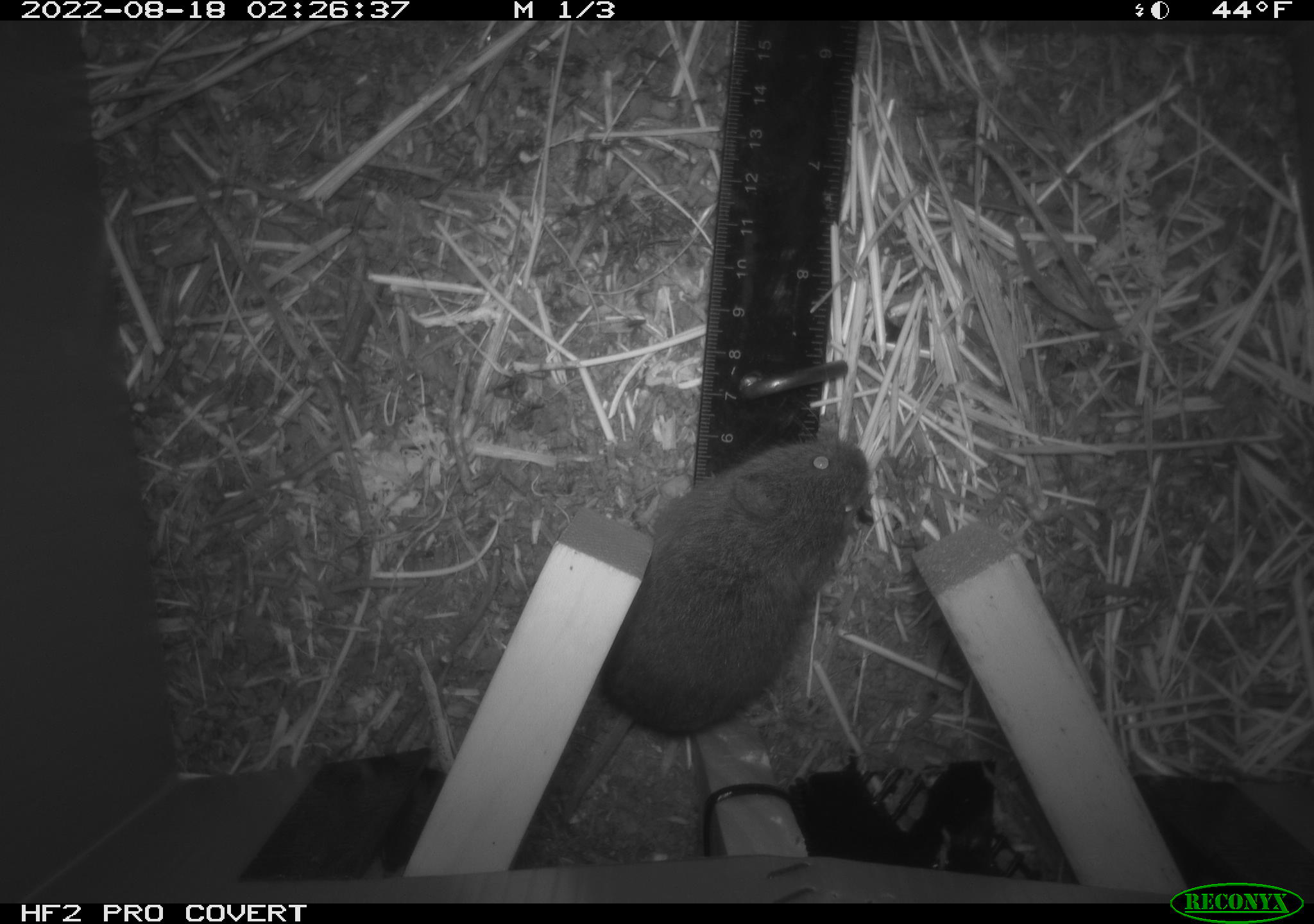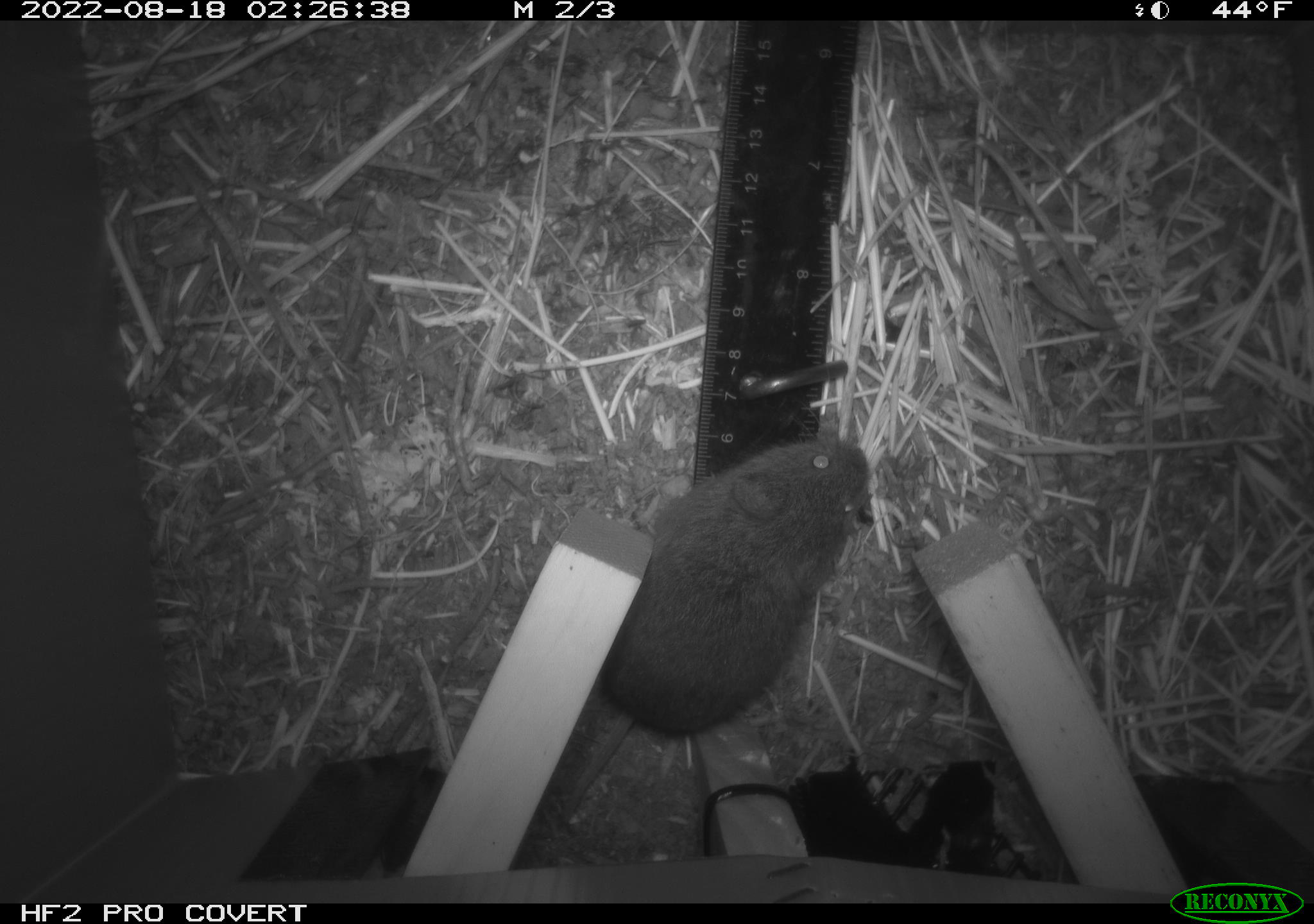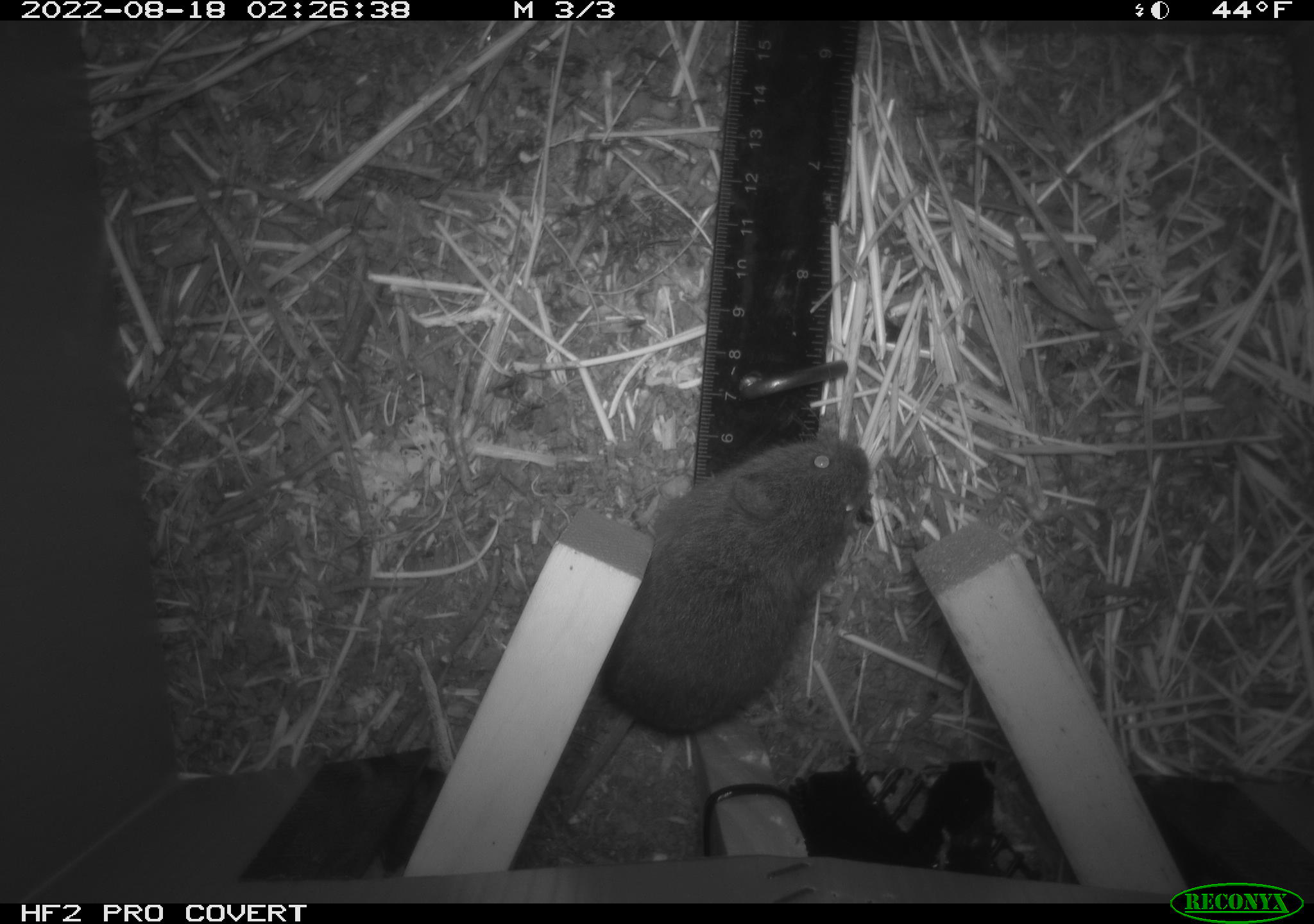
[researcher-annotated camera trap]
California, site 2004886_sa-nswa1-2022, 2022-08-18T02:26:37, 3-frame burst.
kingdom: Animalia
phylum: Chordata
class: Mammalia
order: Rodentia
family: Cricetidae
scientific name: Cricetidae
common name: hamsters, voles, lemmings, and allies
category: cricetidae family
Cricetidae family (hamsters, voles, lemmings, and allies) (Cricetidae).